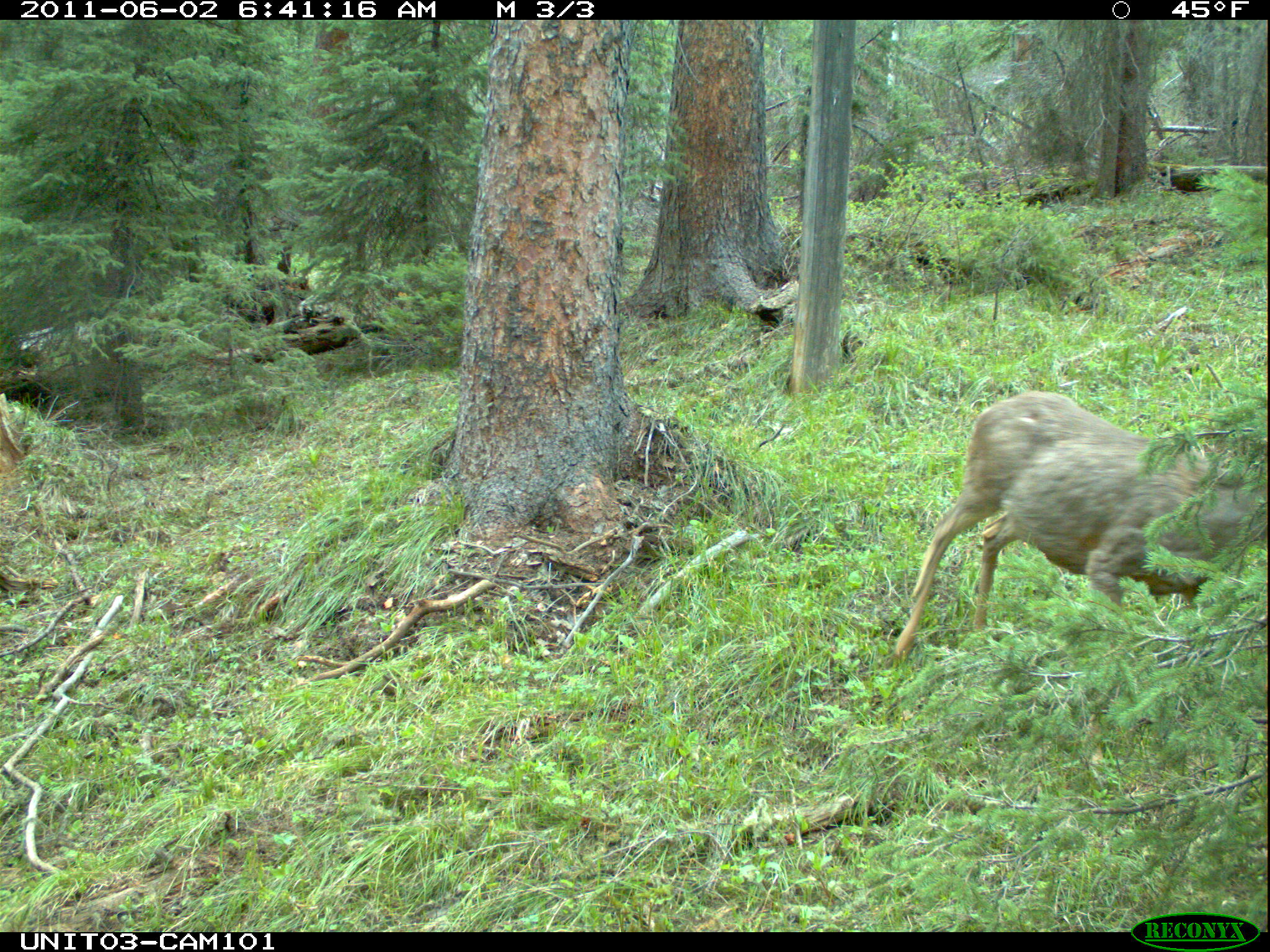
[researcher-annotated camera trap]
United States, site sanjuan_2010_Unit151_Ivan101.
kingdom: Animalia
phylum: Chordata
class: Mammalia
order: Artiodactyla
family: Cervidae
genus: Odocoileus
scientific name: Odocoileus hemionus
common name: mule deer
Odocoileus hemionus (mule deer).